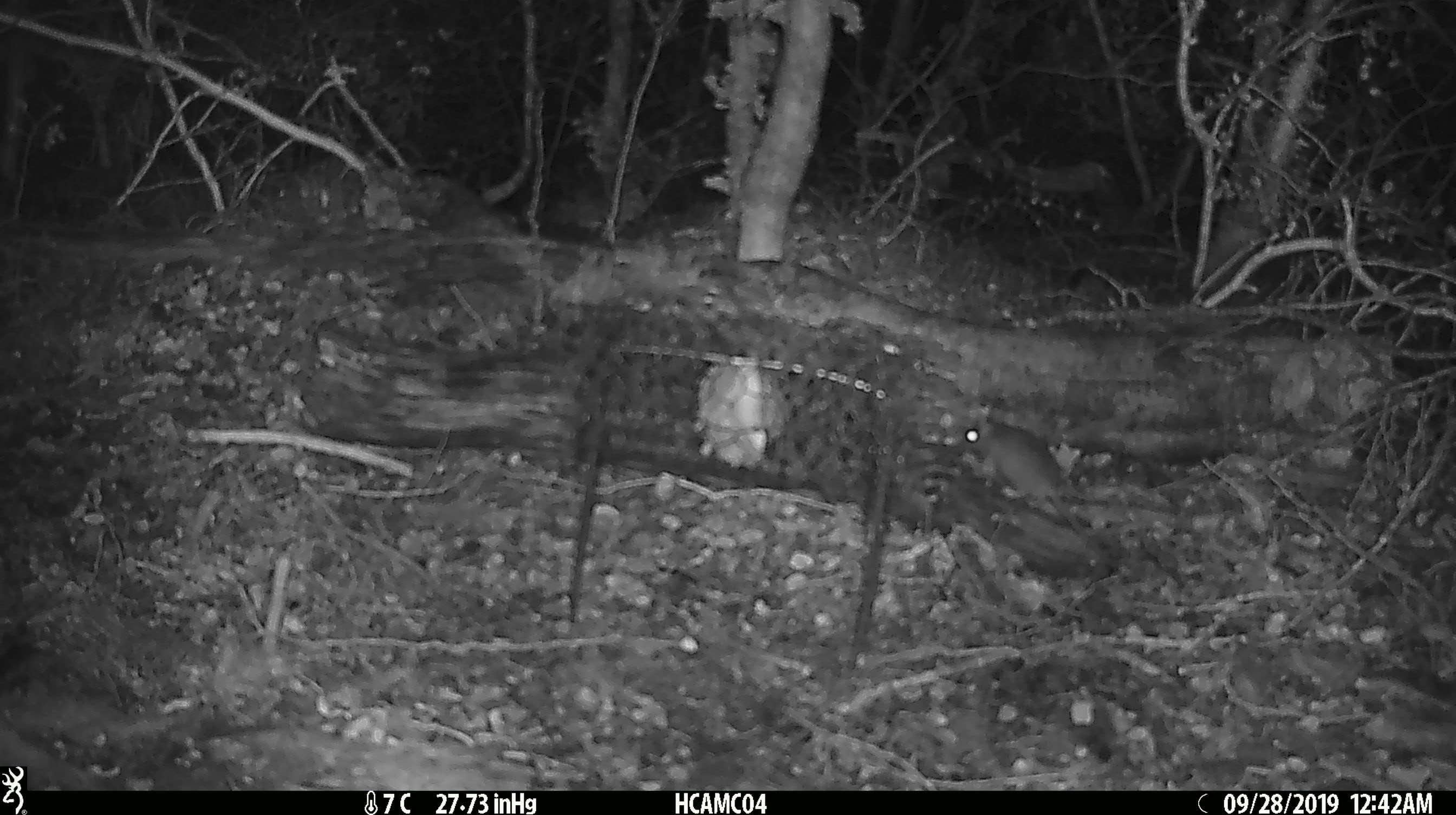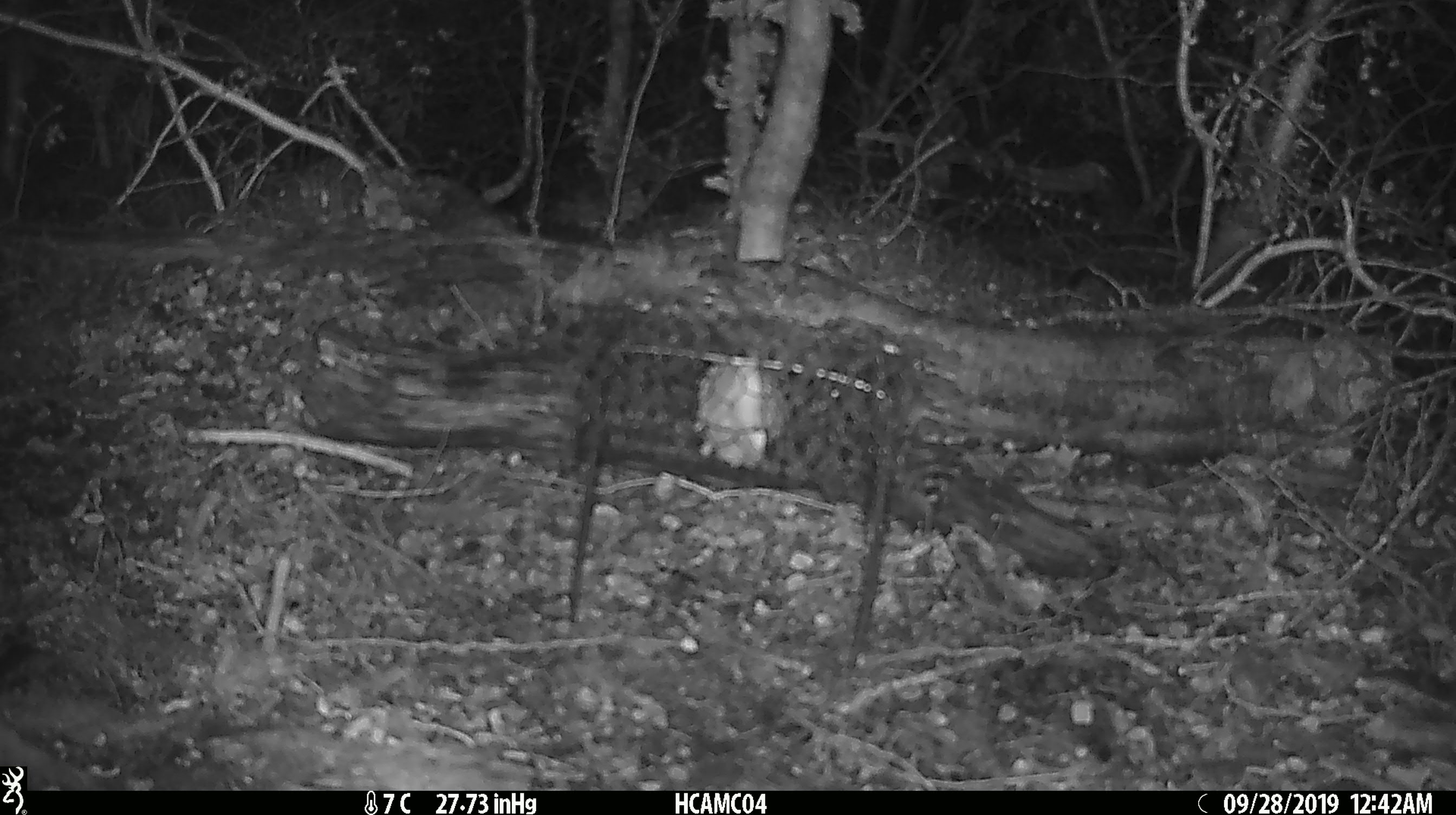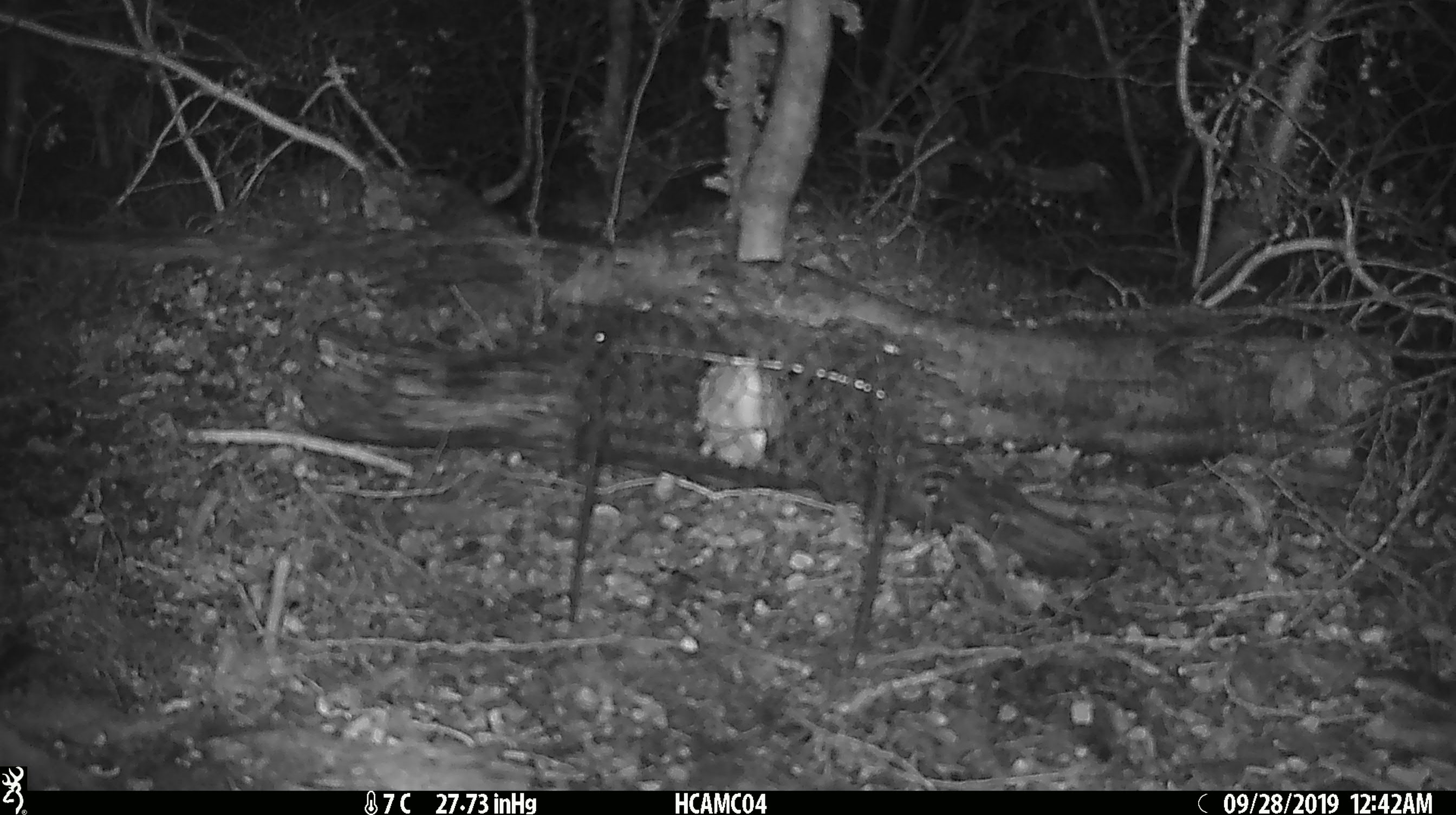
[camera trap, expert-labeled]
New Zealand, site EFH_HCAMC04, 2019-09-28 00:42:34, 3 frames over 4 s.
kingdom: Animalia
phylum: Chordata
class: Mammalia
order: Rodentia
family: Muridae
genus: Mus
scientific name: Mus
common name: mouse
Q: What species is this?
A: Mouse (Mus).